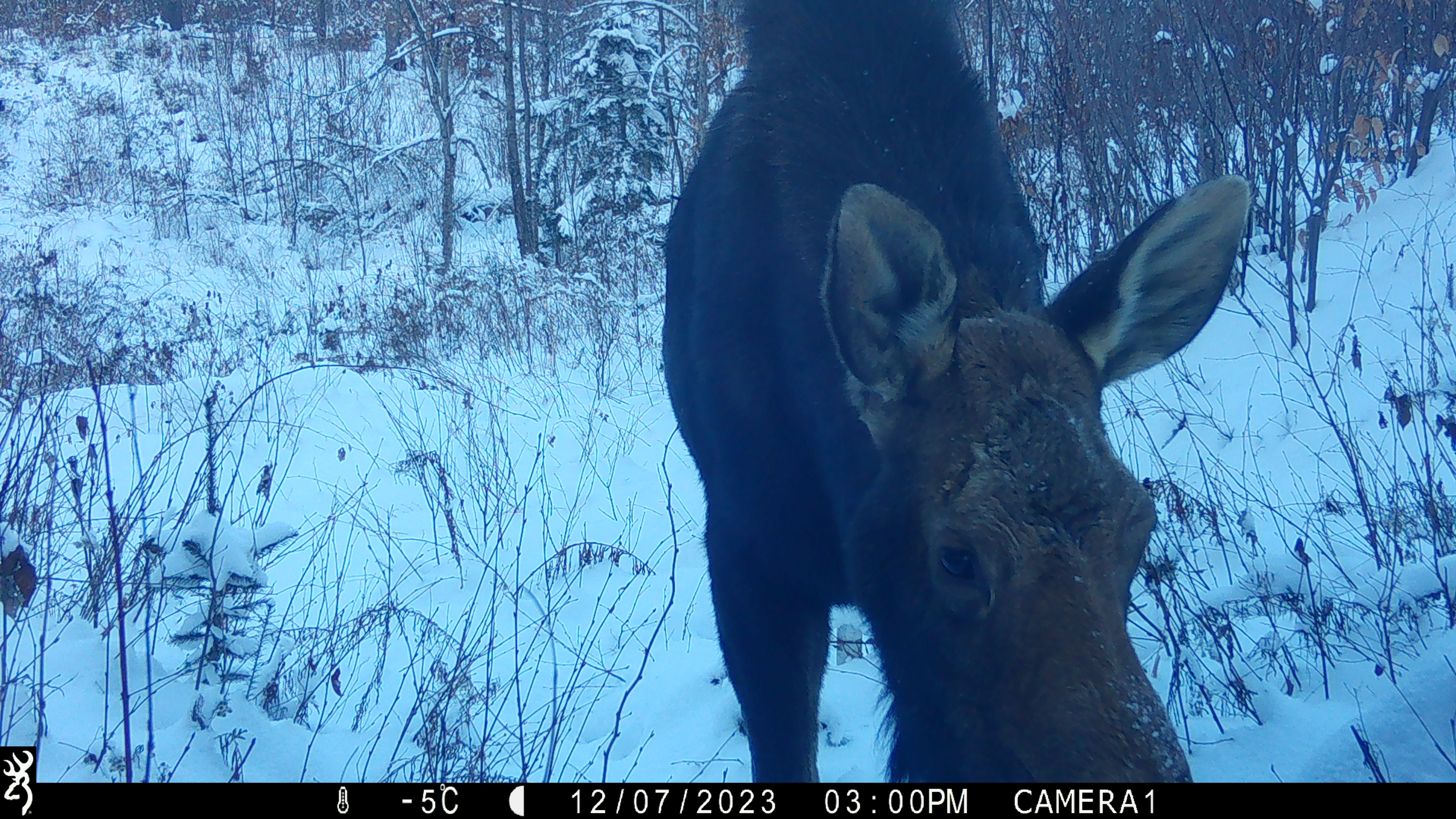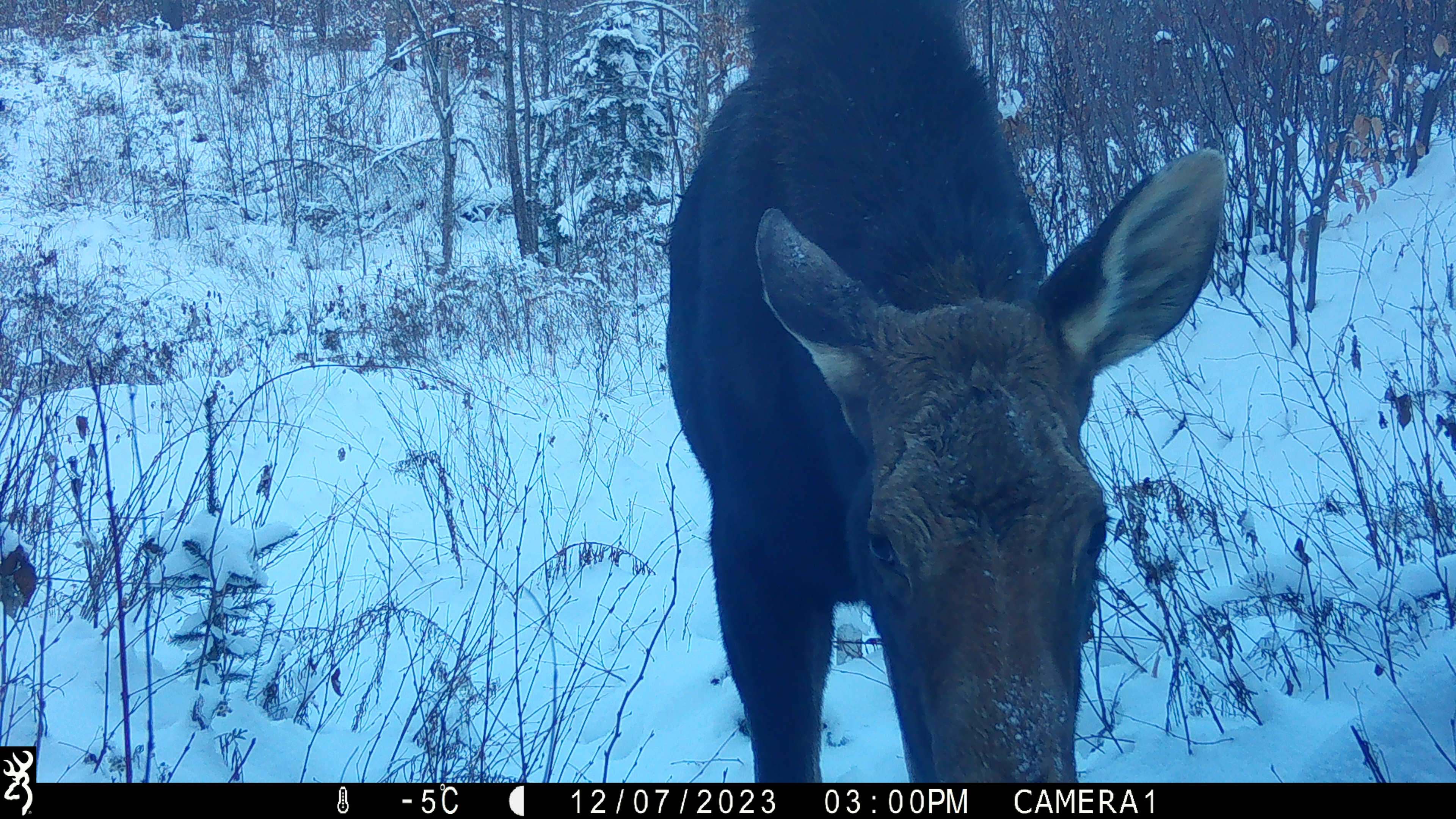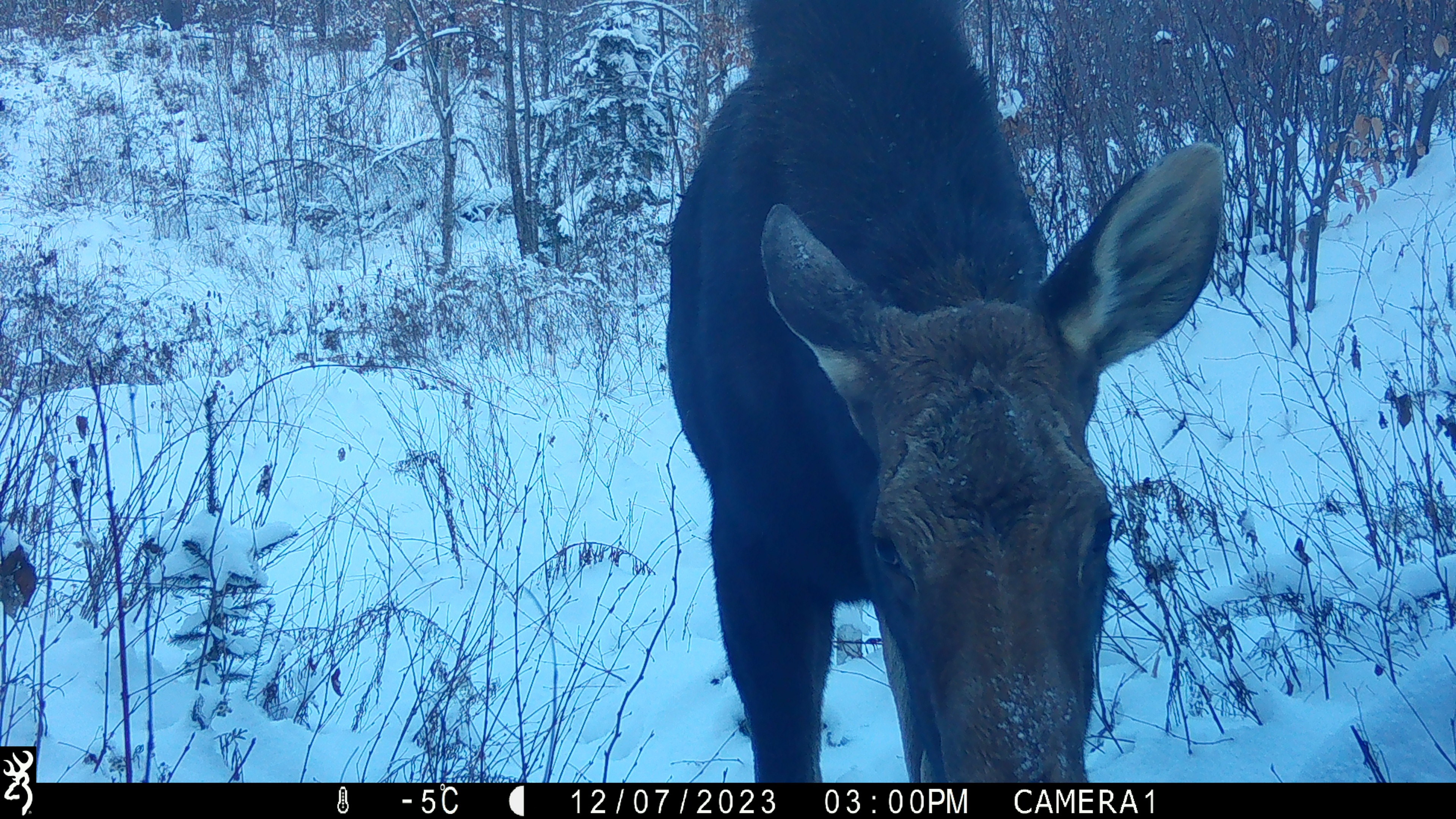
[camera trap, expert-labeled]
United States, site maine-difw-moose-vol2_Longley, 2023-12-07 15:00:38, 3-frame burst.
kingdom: Animalia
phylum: Chordata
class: Mammalia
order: Artiodactyla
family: Cervidae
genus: Alces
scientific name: Alces alces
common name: moose